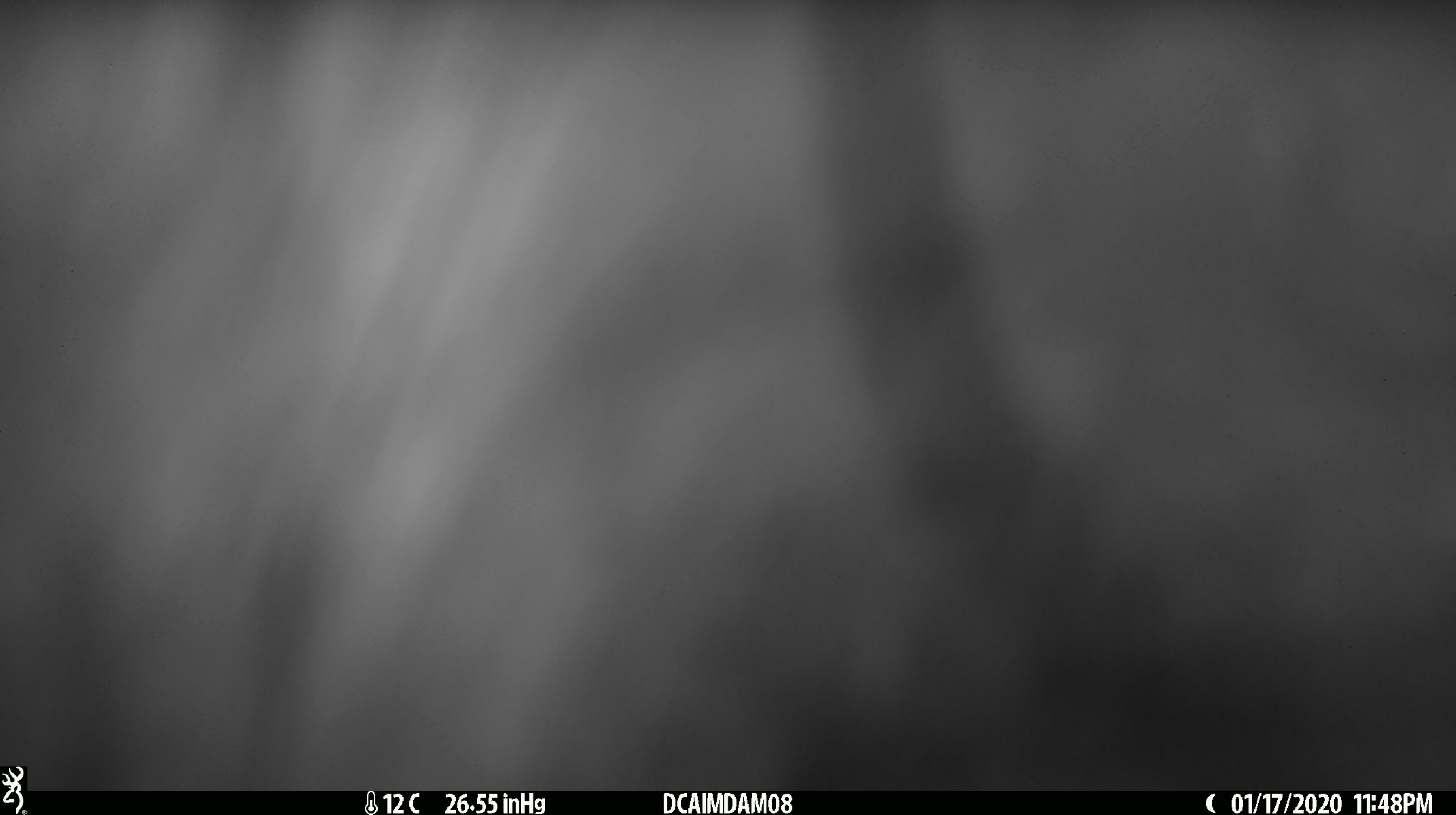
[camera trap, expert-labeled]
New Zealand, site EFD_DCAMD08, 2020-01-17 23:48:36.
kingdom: Animalia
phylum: Chordata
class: Mammalia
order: Diprotodontia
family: Phalangeridae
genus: Trichosurus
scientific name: Trichosurus vulpecula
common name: common brushtail possum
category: possum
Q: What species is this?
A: Possum (common brushtail possum) (Trichosurus vulpecula).